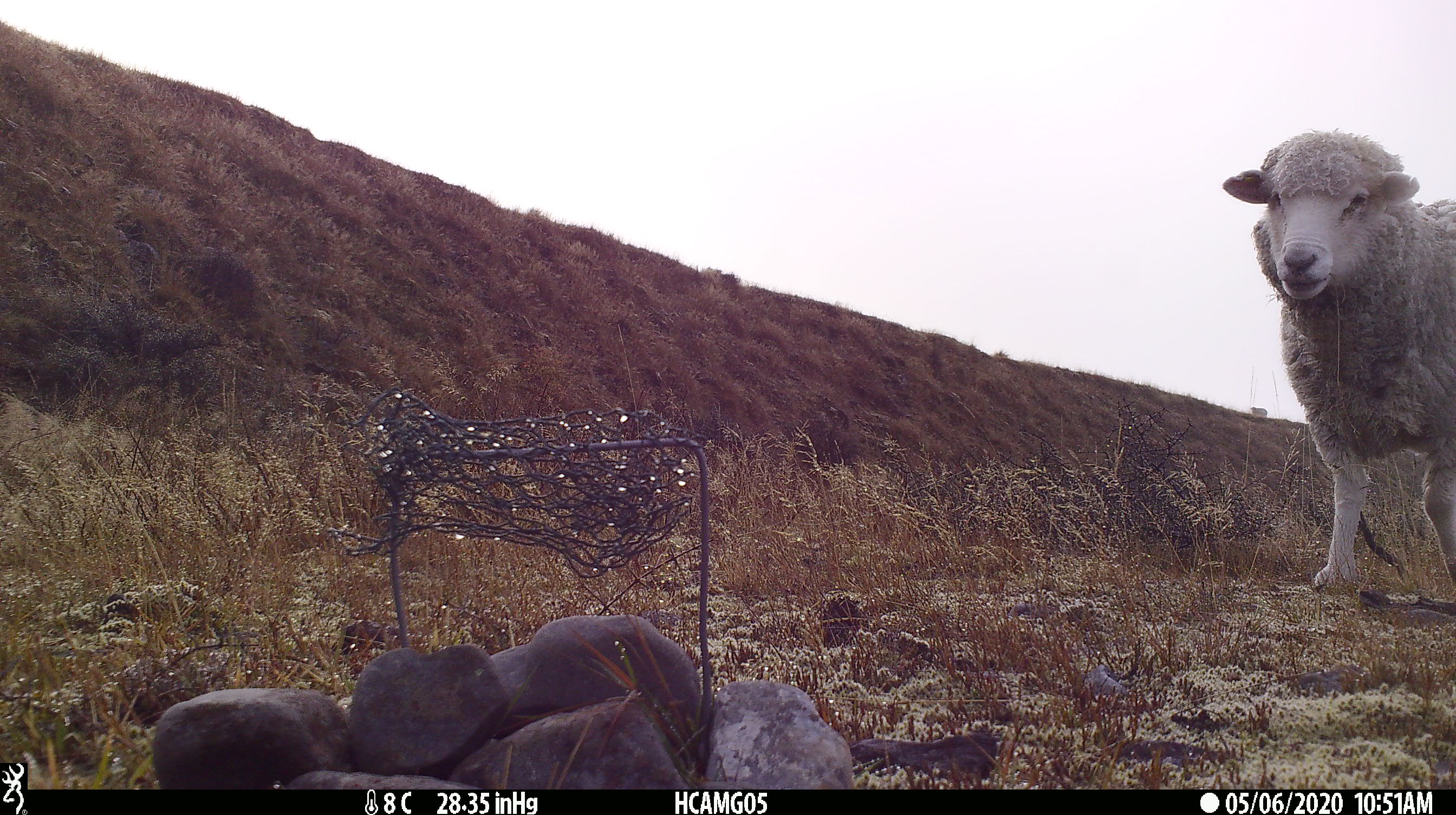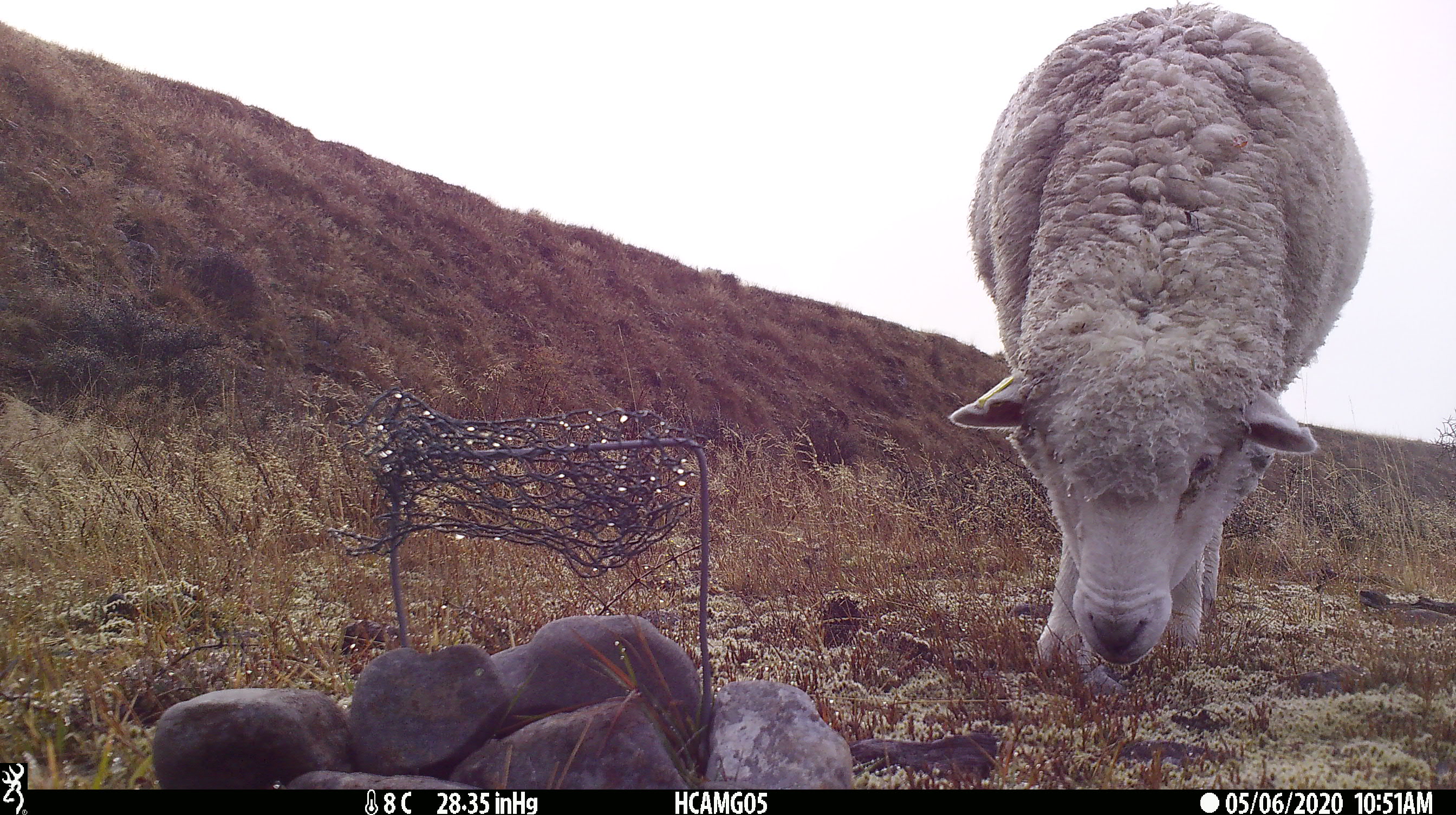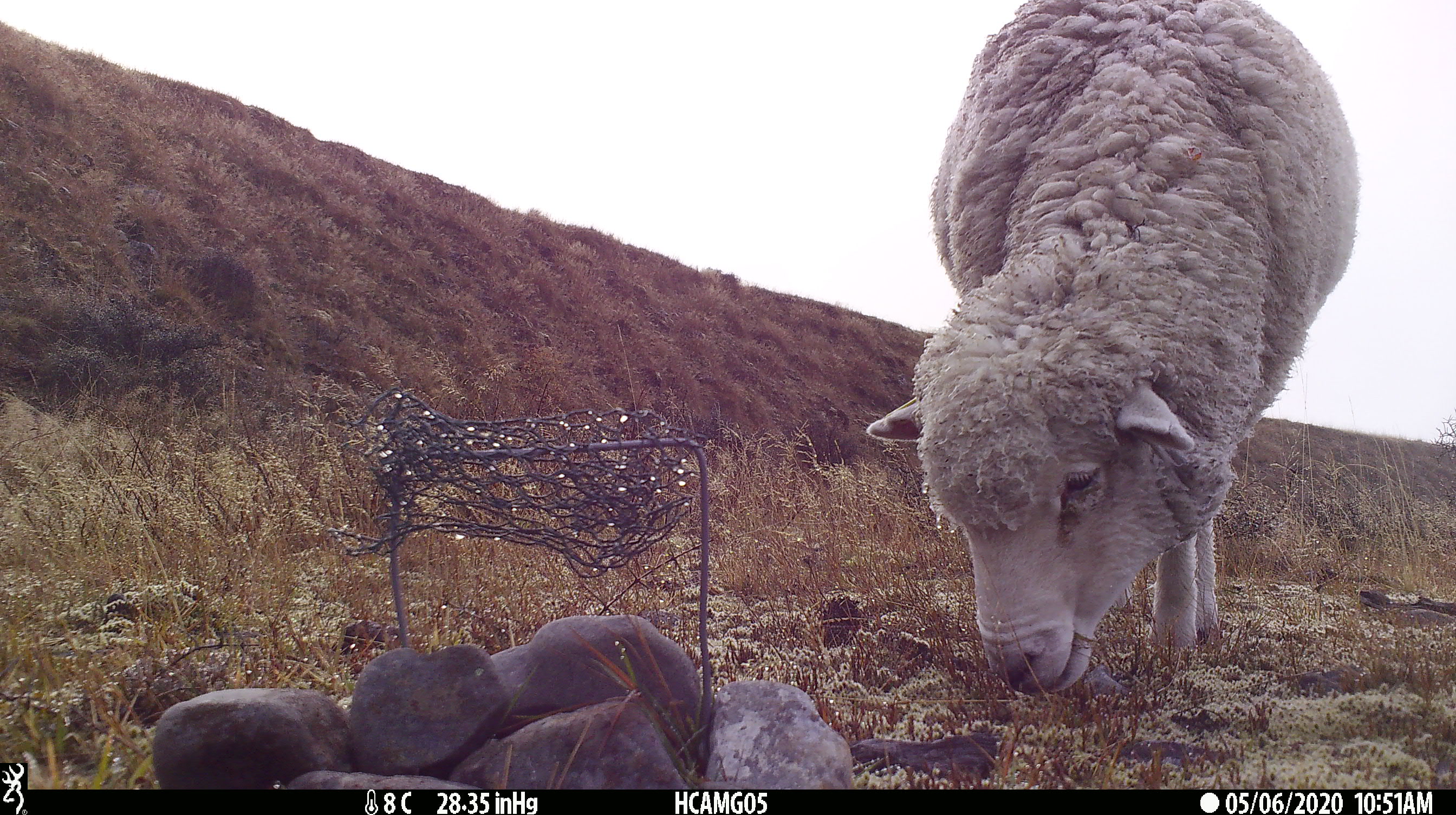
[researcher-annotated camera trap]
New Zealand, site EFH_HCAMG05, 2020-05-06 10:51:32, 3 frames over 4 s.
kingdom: Animalia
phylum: Chordata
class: Mammalia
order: Artiodactyla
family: Bovidae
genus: Ovis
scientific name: Ovis aries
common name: domestic sheep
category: sheep